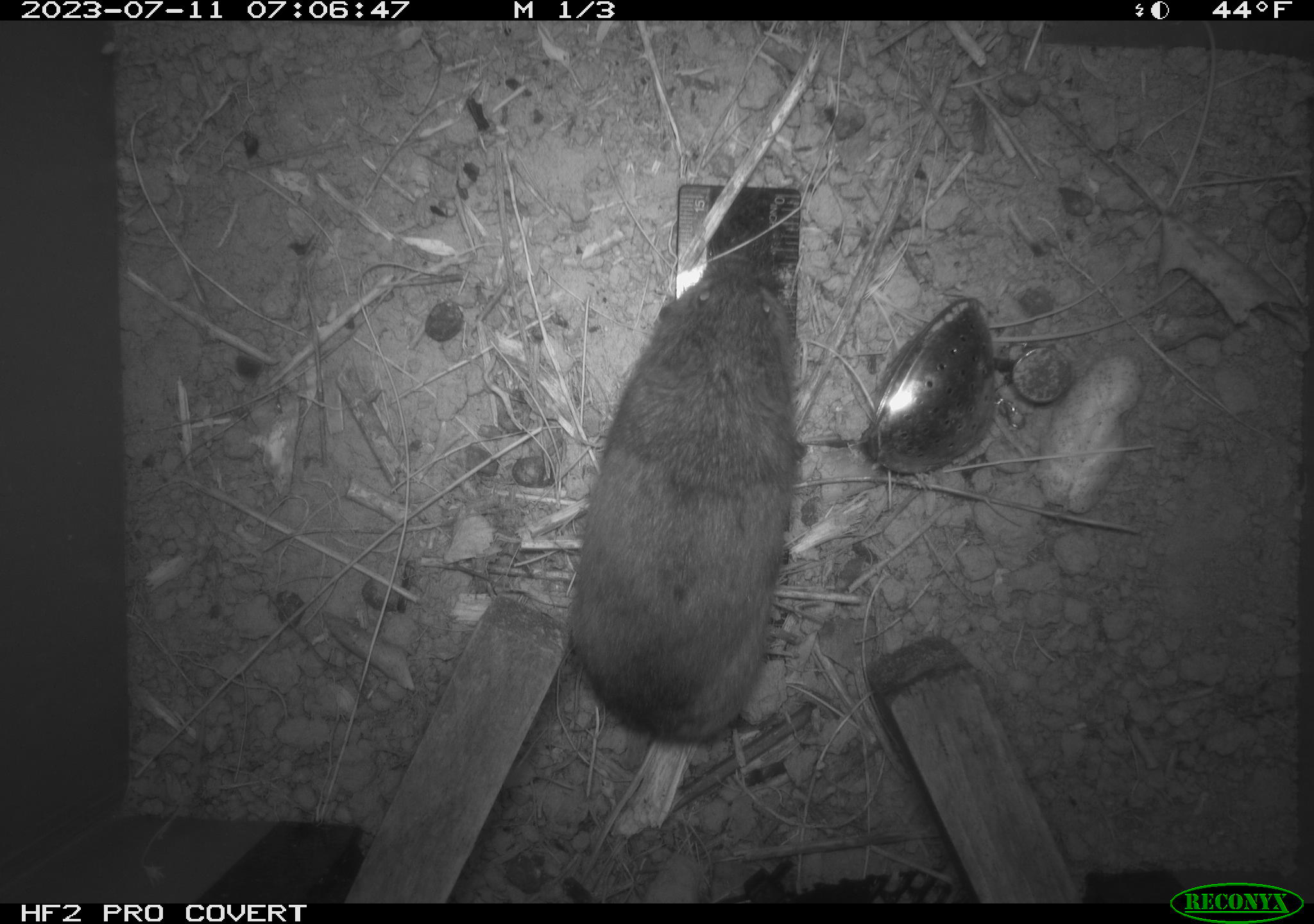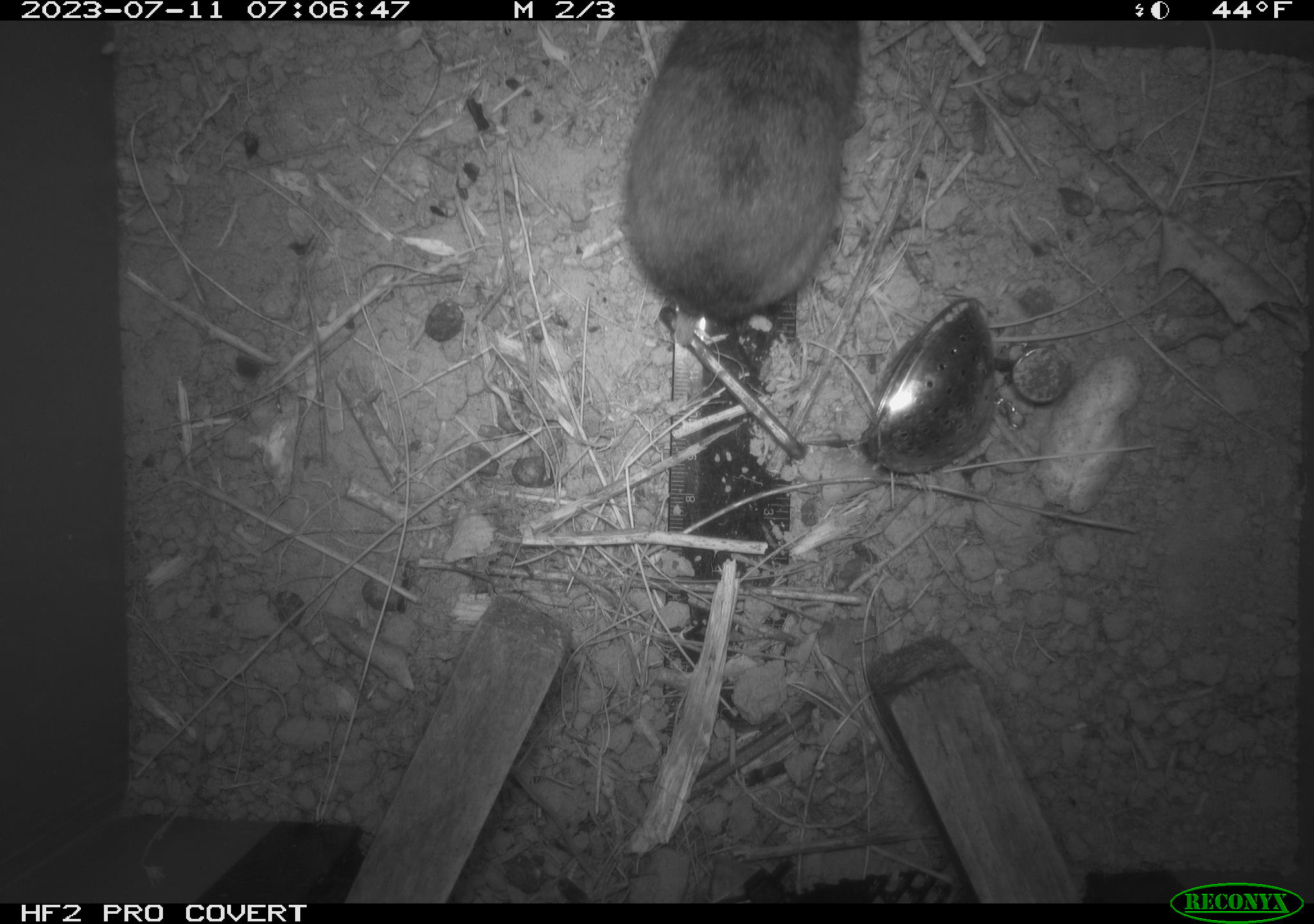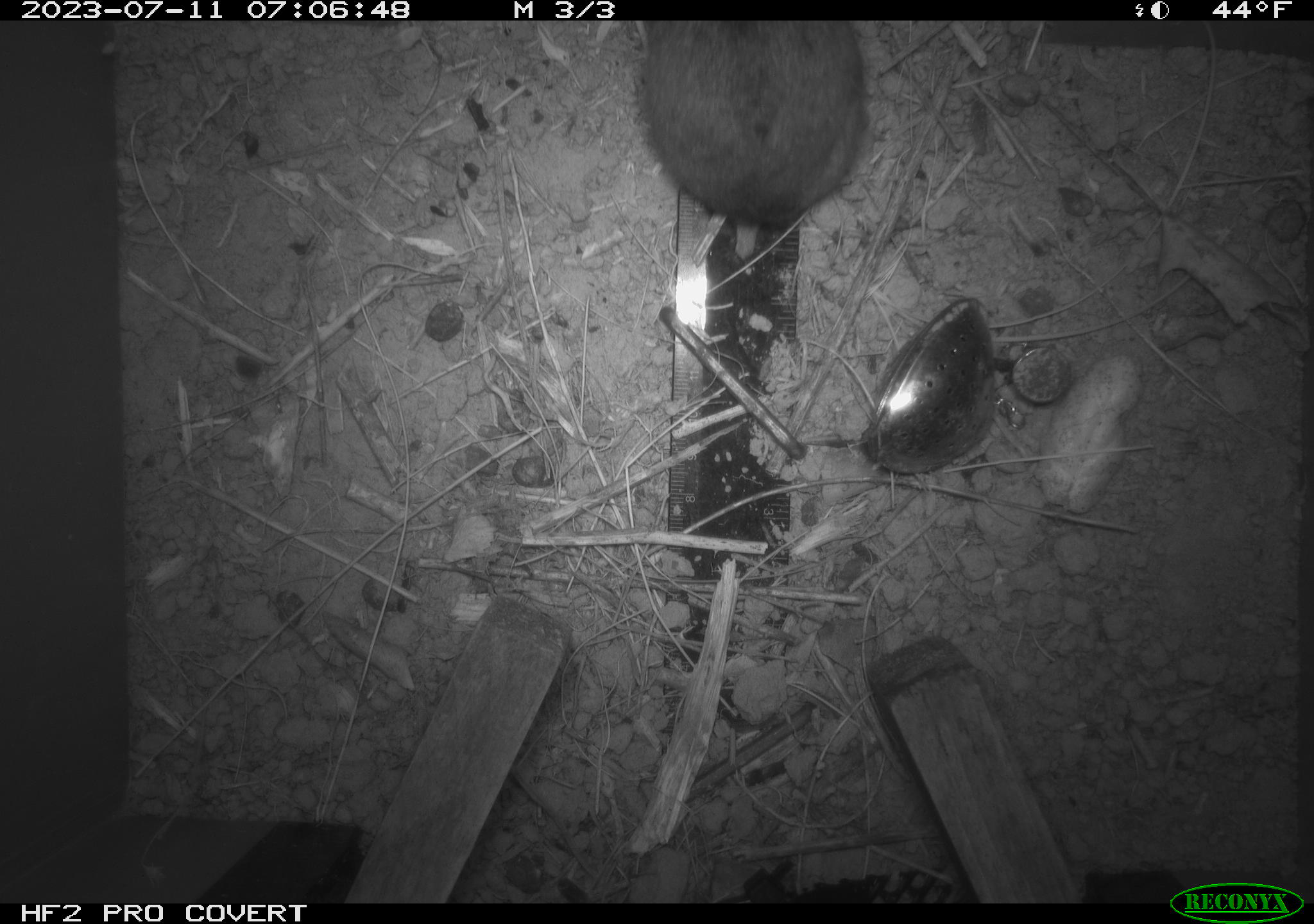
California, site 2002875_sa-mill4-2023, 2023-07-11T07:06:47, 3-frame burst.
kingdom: Animalia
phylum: Chordata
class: Mammalia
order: Rodentia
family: Cricetidae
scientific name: Arvicolinae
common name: voles, lemmings, and muskrats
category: arvicolinae subfamily